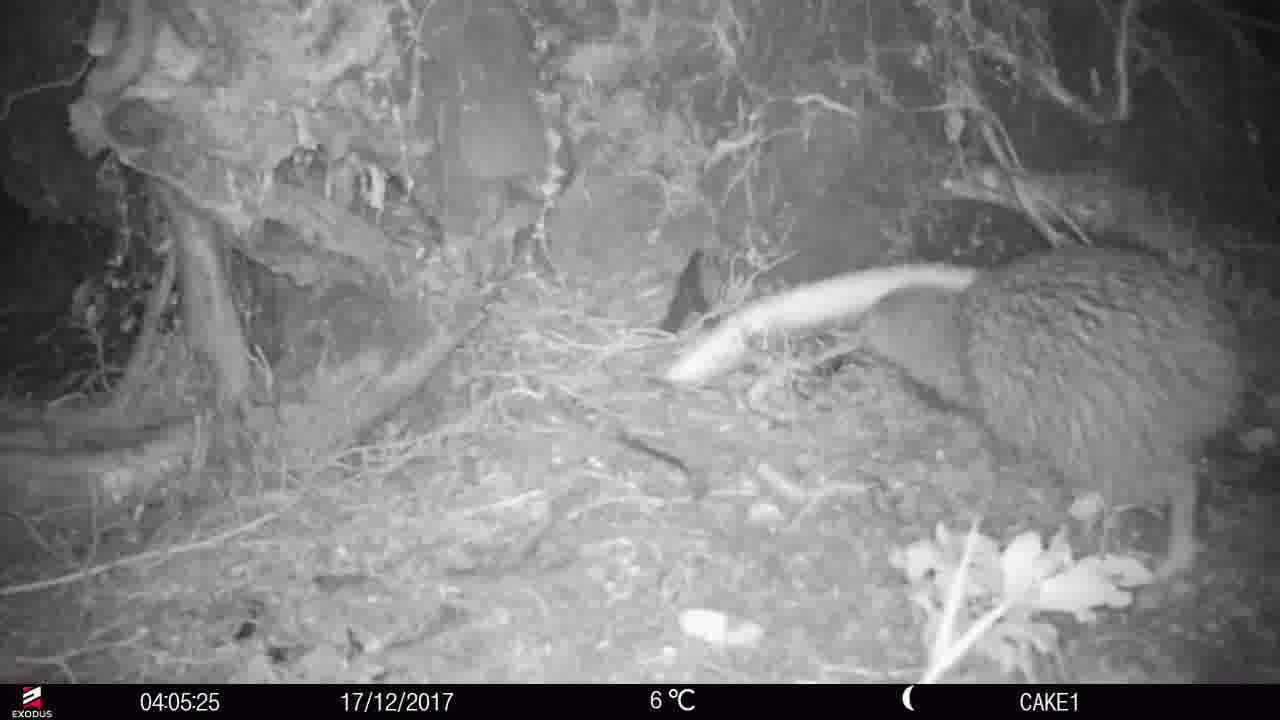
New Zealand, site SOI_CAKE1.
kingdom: Animalia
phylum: Chordata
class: Aves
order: Apterygiformes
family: Apterygidae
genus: Apteryx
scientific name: Apteryx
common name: kiwi